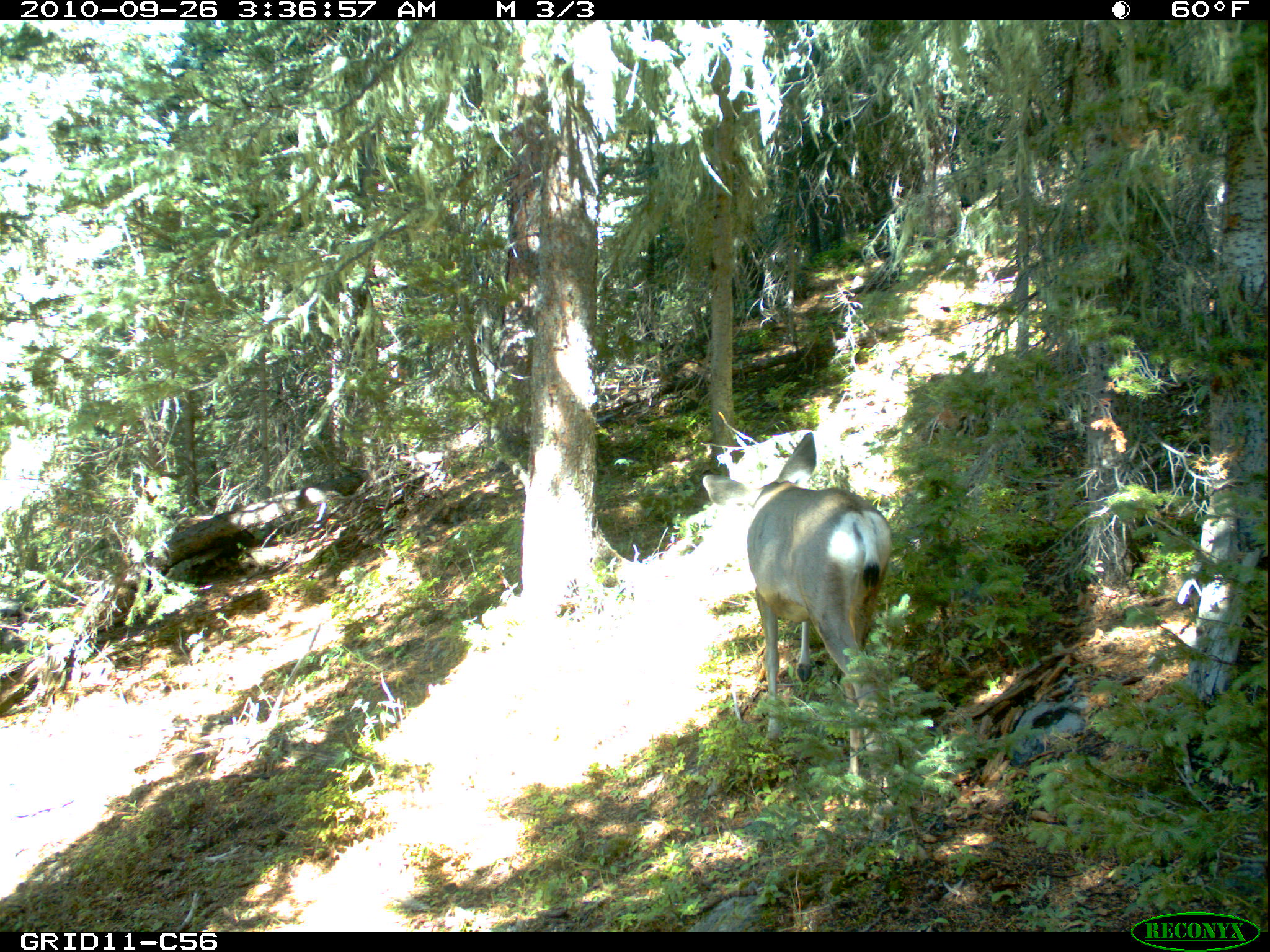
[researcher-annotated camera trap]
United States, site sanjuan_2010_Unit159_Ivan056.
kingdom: Animalia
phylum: Chordata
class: Mammalia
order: Artiodactyla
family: Cervidae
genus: Odocoileus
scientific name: Odocoileus hemionus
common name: mule deer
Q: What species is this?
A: Odocoileus hemionus (mule deer).